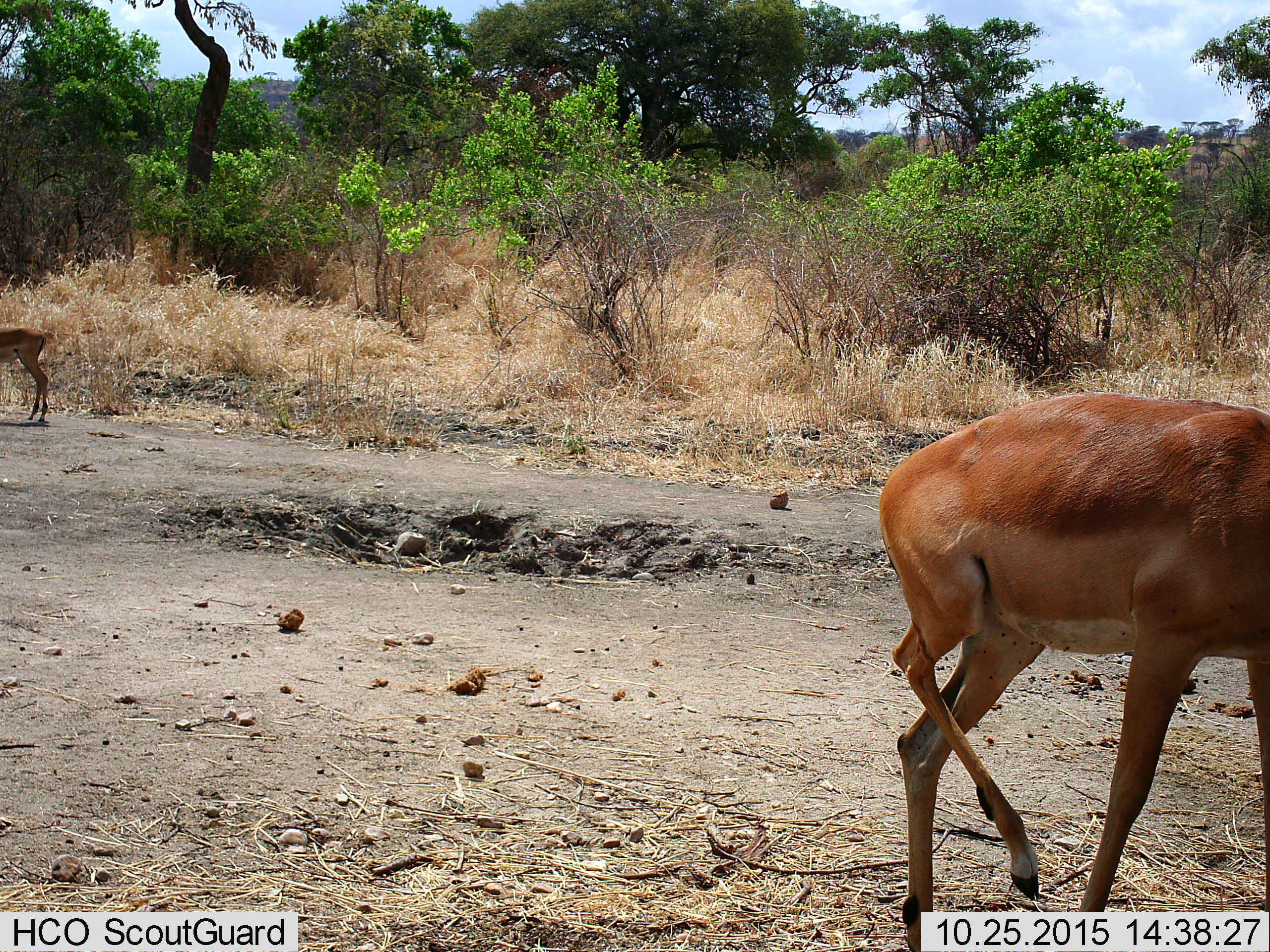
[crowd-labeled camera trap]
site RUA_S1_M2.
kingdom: Animalia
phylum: Chordata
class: Mammalia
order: Artiodactyla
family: Bovidae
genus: Aepyceros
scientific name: Aepyceros melampus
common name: impala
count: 2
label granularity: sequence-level